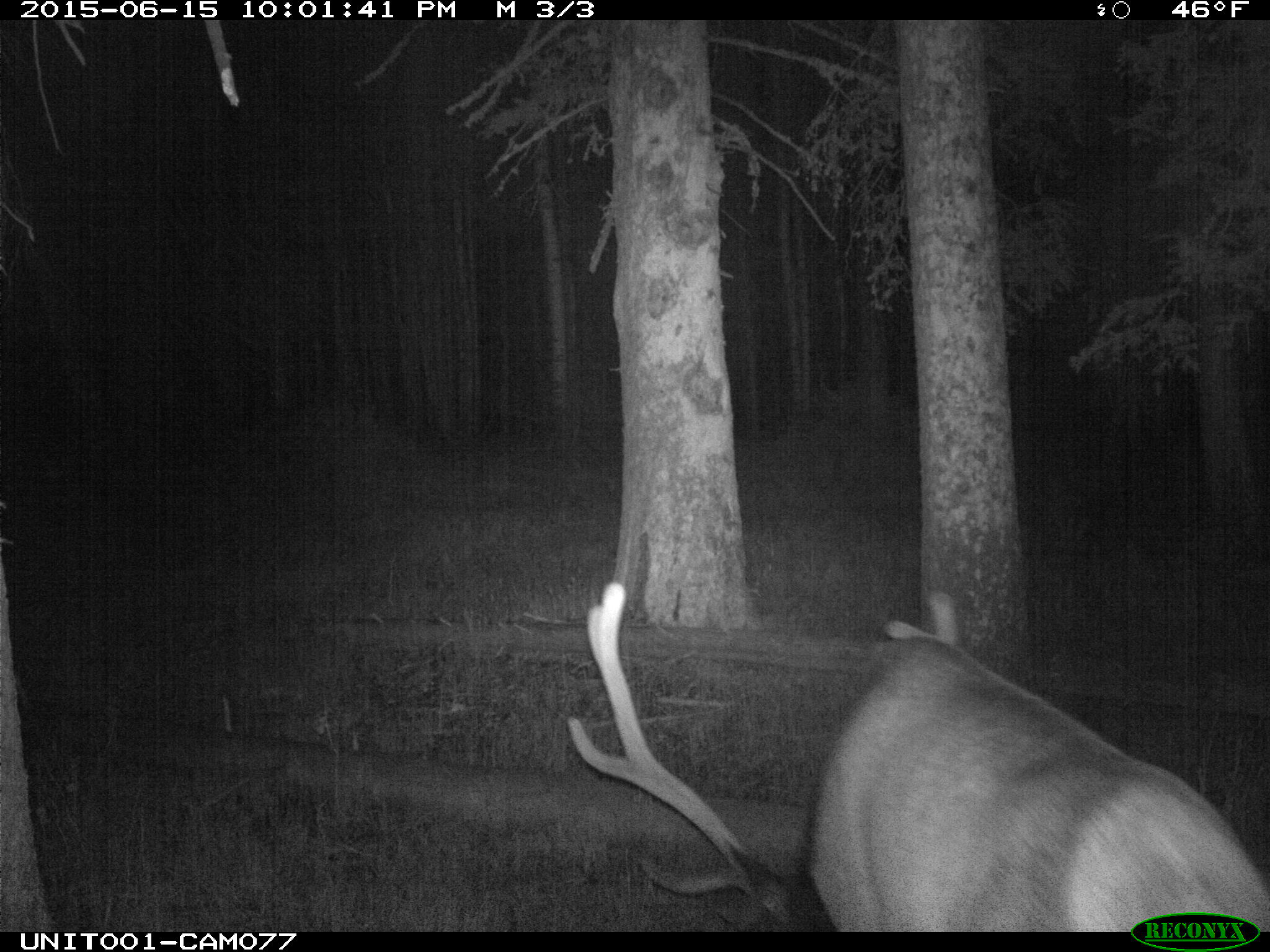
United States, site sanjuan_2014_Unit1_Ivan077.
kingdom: Animalia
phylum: Chordata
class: Mammalia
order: Artiodactyla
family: Cervidae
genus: Cervus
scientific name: Cervus elaphus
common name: red deer